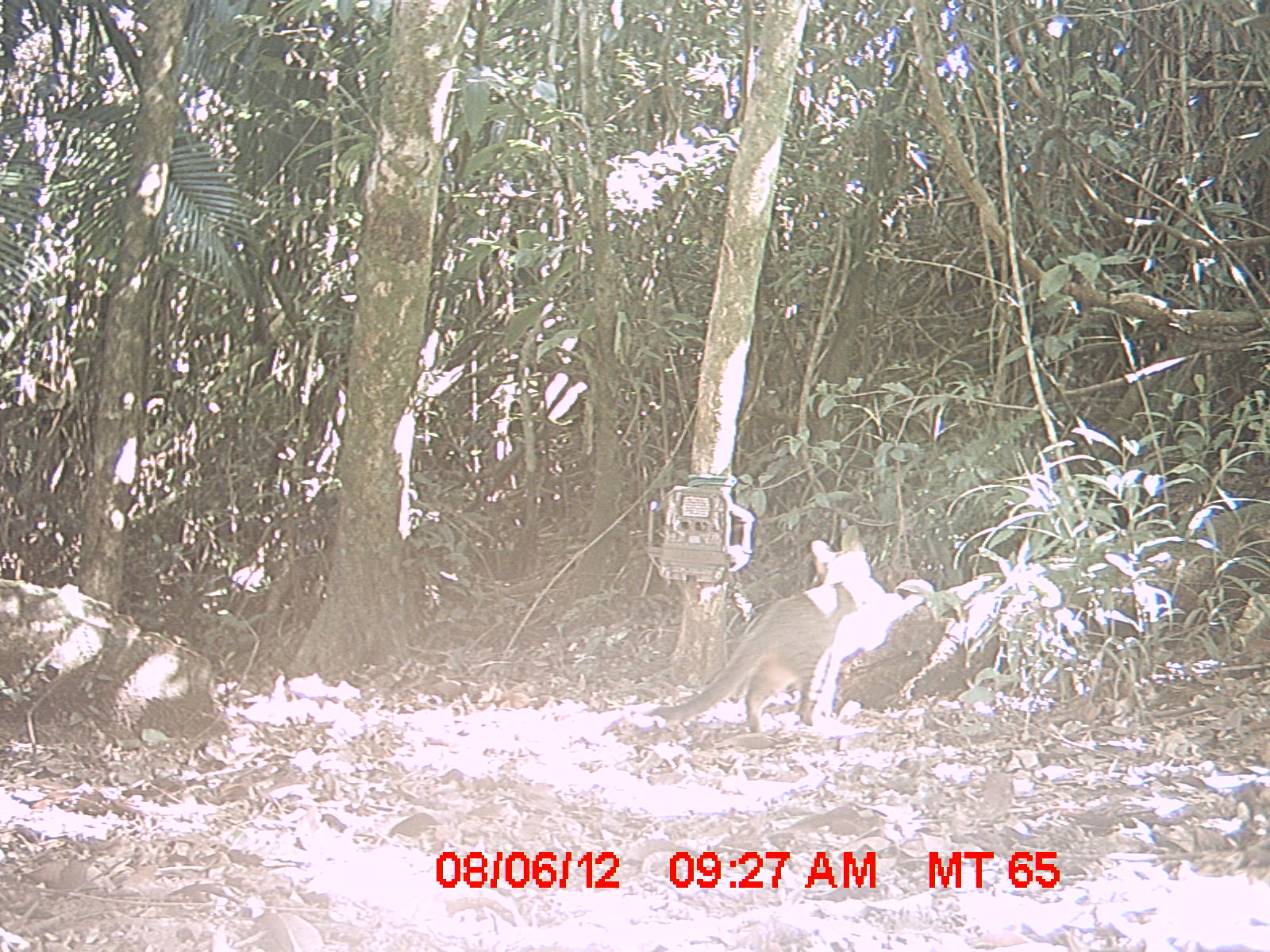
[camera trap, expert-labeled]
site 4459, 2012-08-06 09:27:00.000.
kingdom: Animalia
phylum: Chordata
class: Mammalia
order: Carnivora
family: Felidae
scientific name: Felidae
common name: felids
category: felis sp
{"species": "felis sp (felids) (Felidae)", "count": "1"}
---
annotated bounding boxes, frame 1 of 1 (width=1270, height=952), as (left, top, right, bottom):
felis sp: (654, 540, 891, 733)